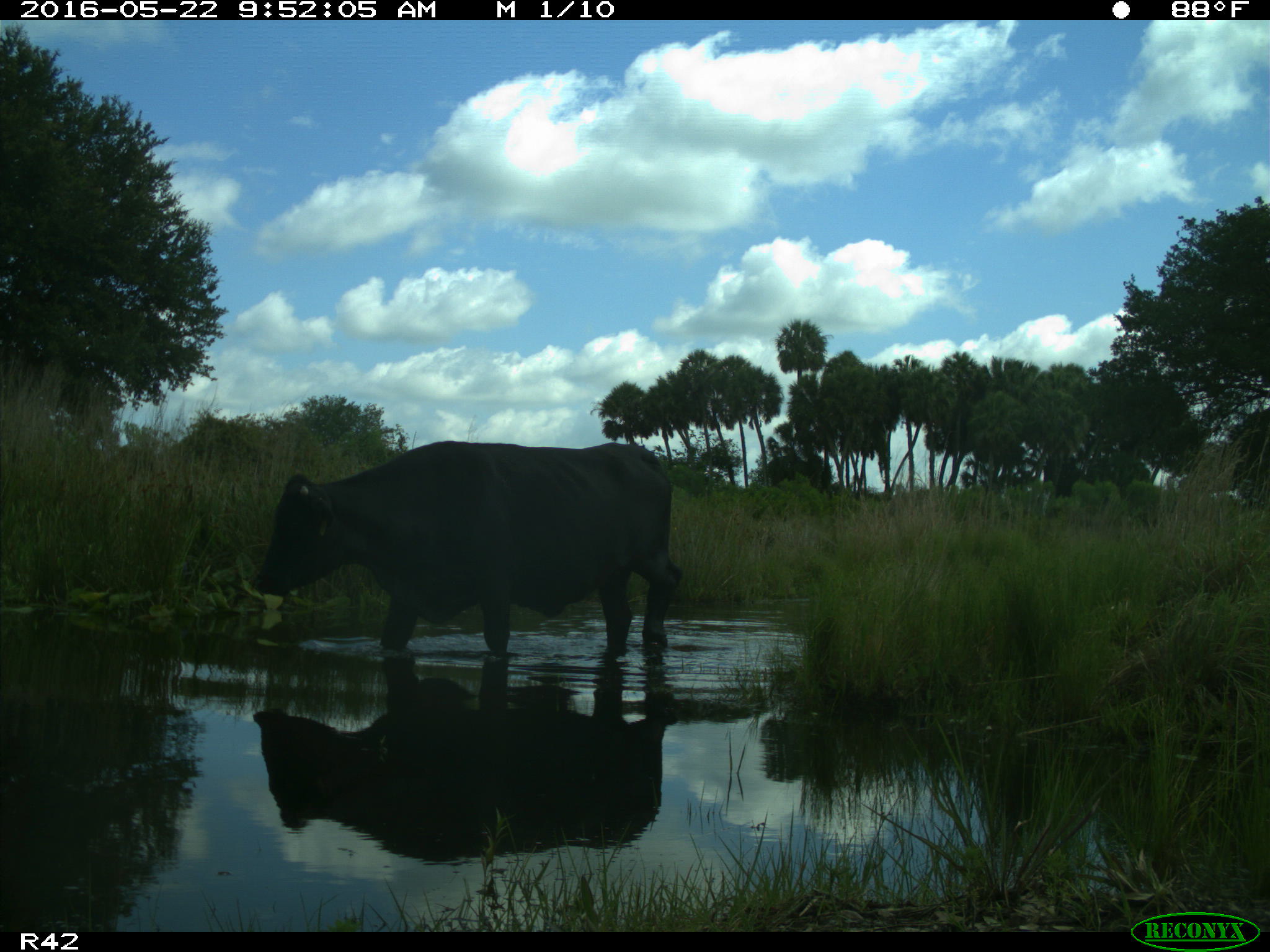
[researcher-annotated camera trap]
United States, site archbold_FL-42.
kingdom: Animalia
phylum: Chordata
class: Mammalia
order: Artiodactyla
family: Bovidae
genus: Bos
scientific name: Bos taurus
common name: domestic cow